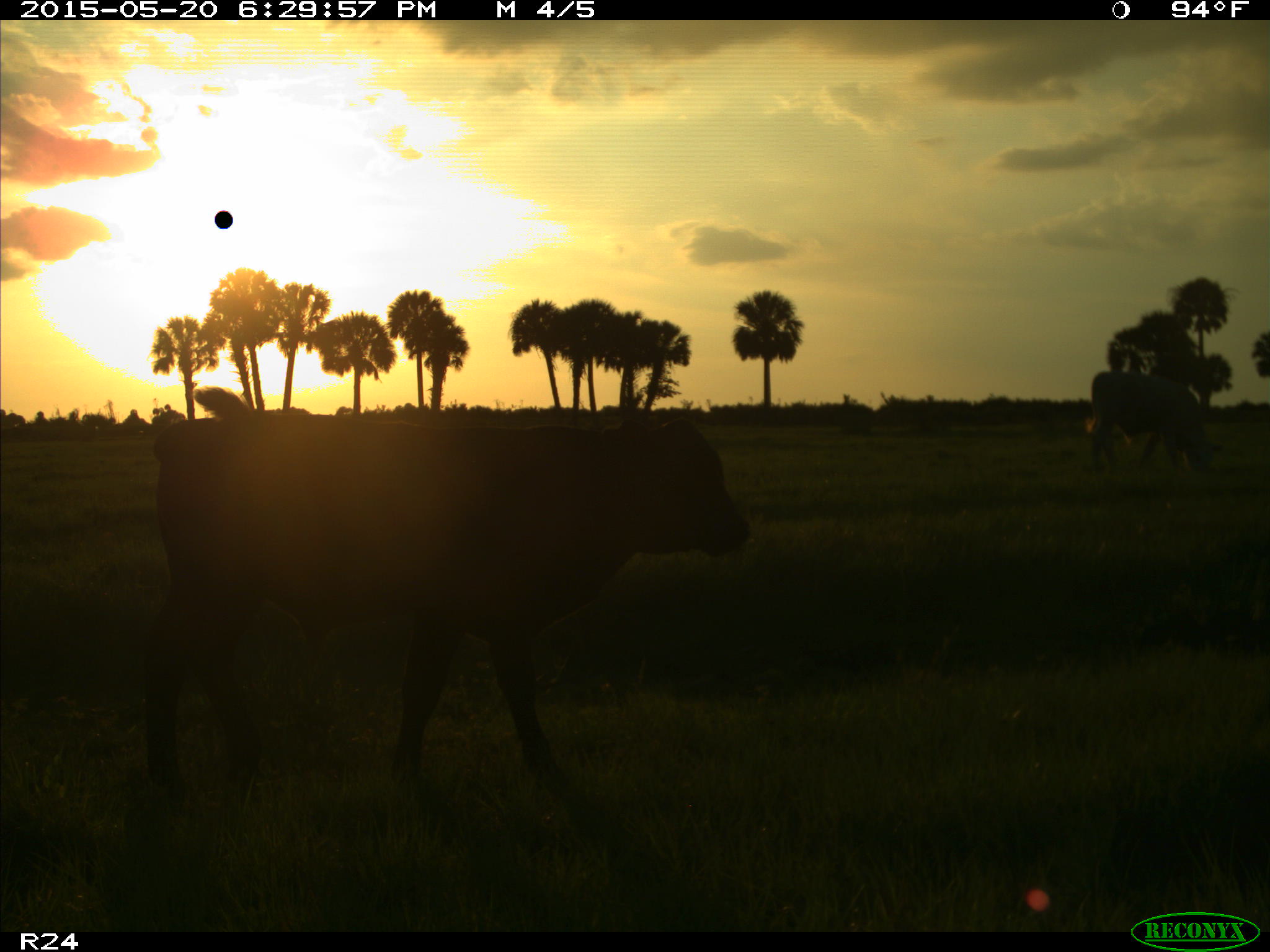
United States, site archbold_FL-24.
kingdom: Animalia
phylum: Chordata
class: Mammalia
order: Artiodactyla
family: Bovidae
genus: Bos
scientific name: Bos taurus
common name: domestic cow